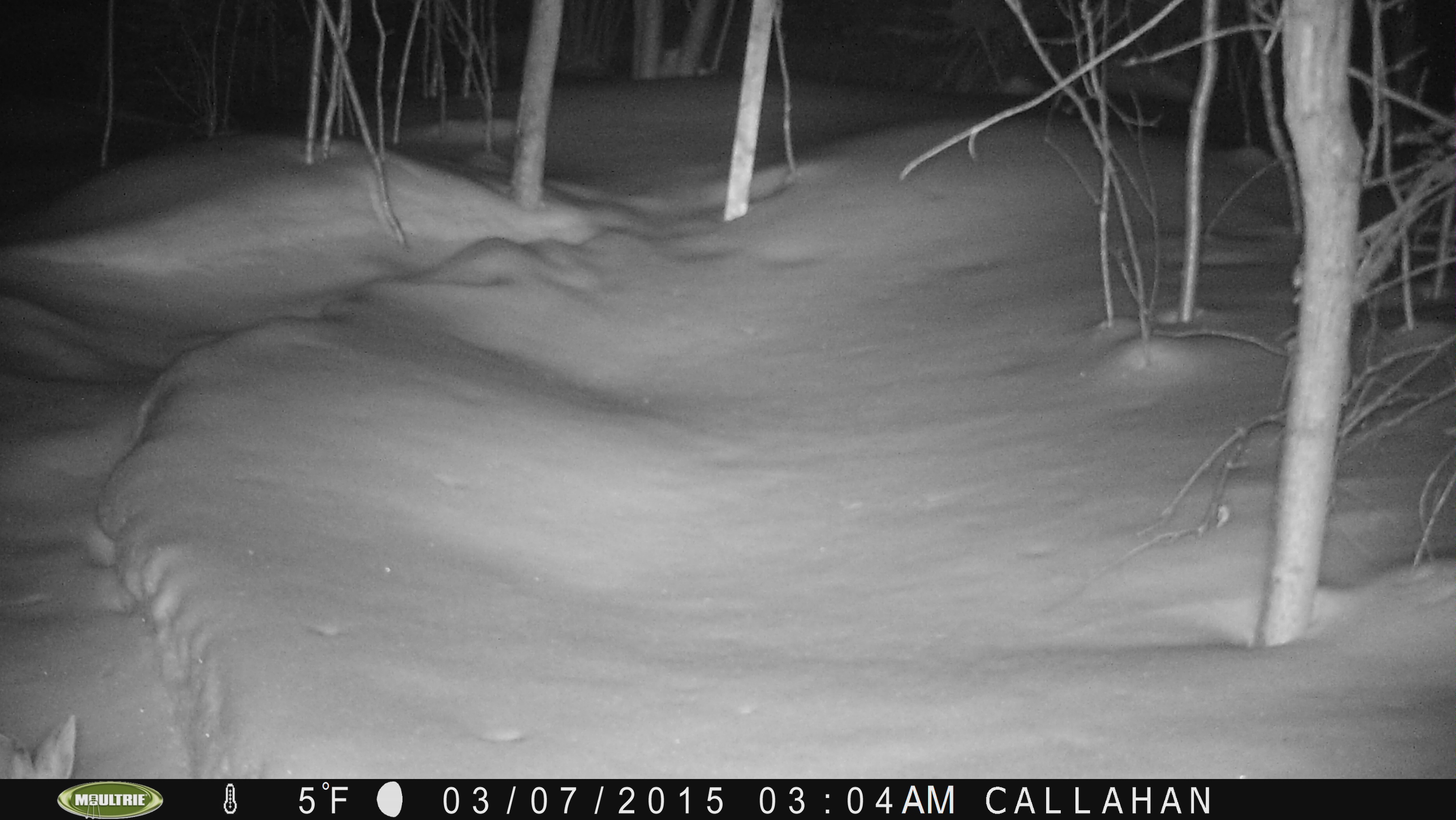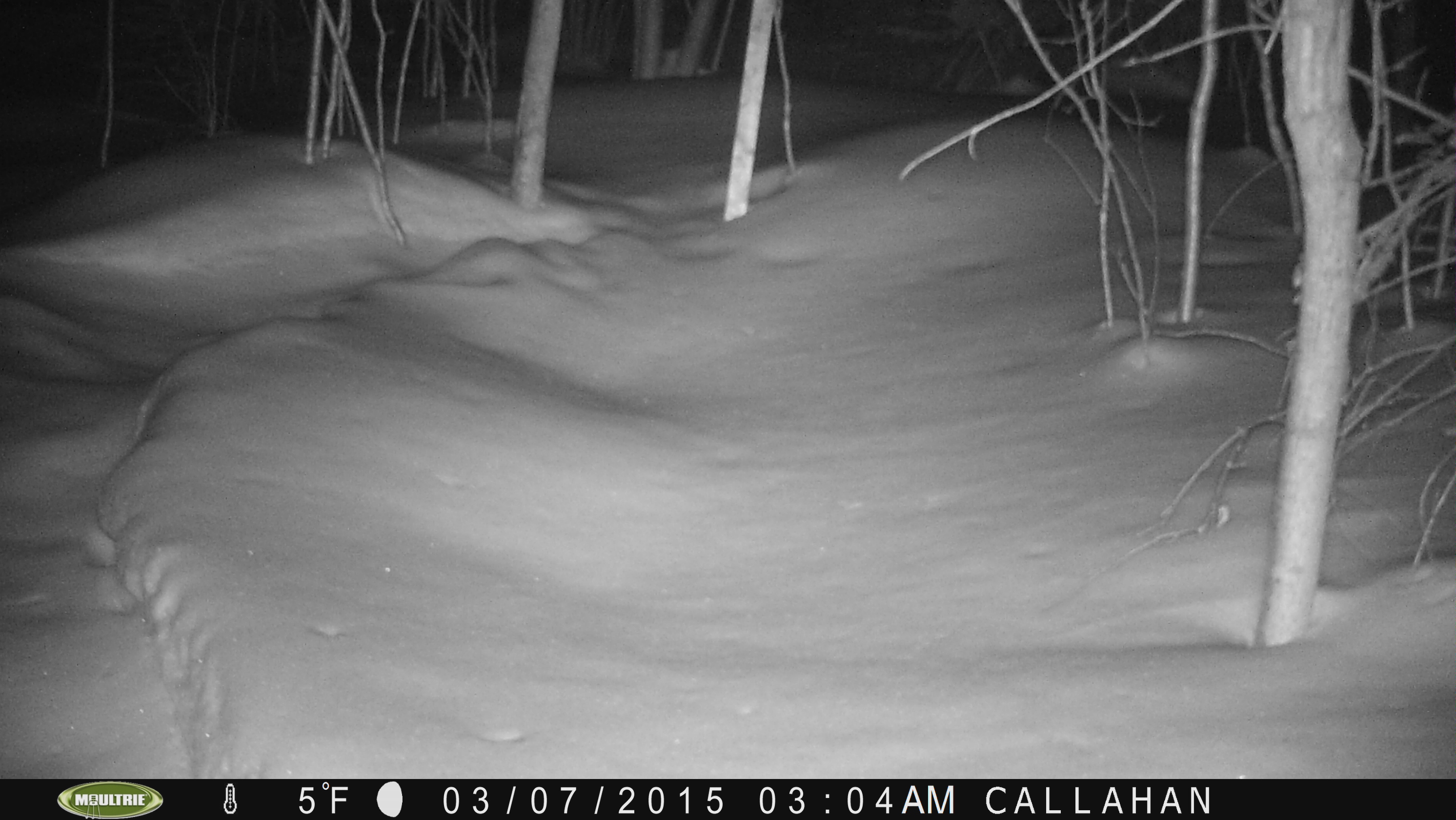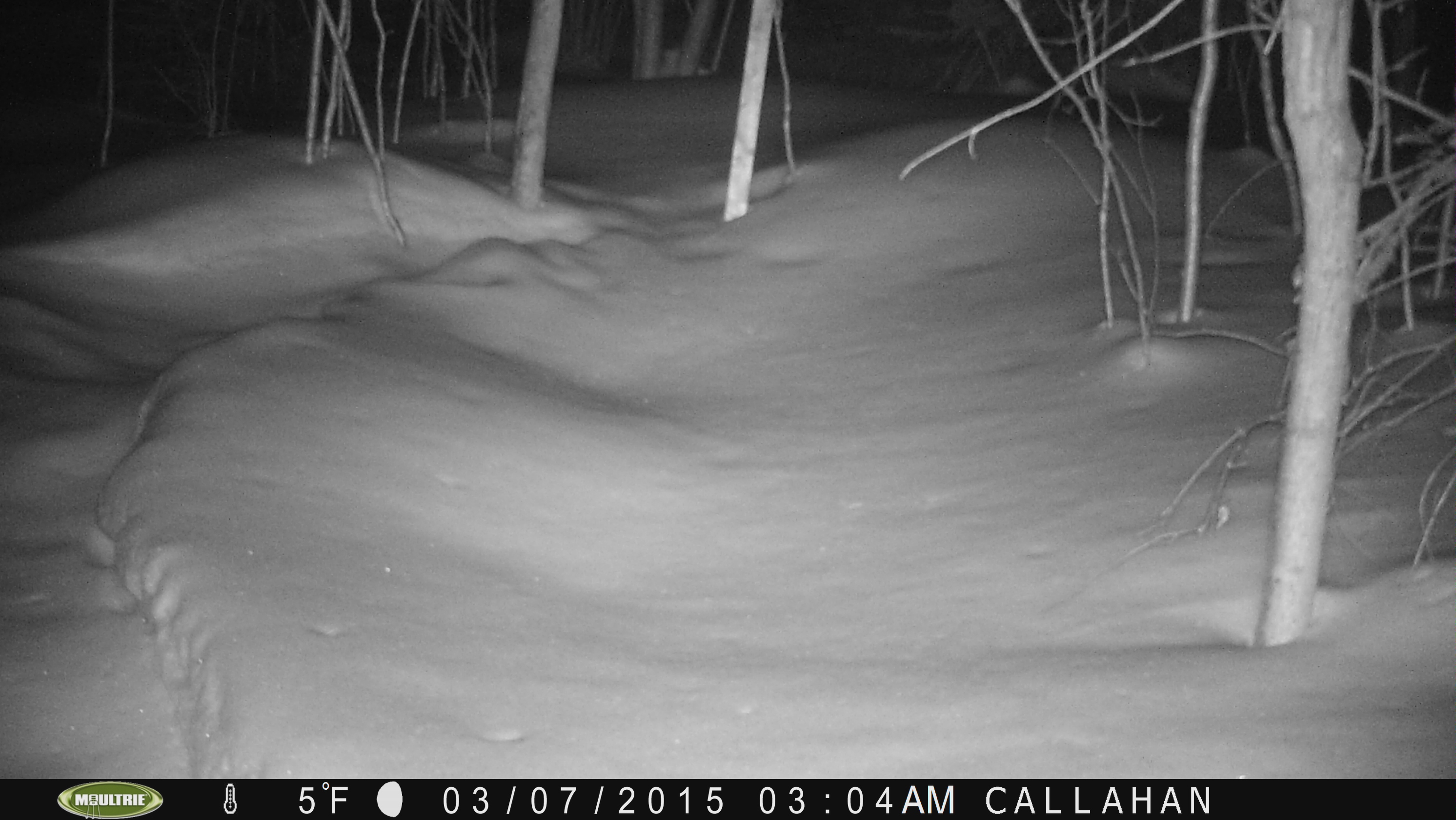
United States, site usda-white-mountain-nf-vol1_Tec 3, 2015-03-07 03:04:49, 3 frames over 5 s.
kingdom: Animalia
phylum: Chordata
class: Mammalia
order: Lagomorpha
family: Leporidae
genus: Lepus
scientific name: Lepus americanus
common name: snowshoe hare